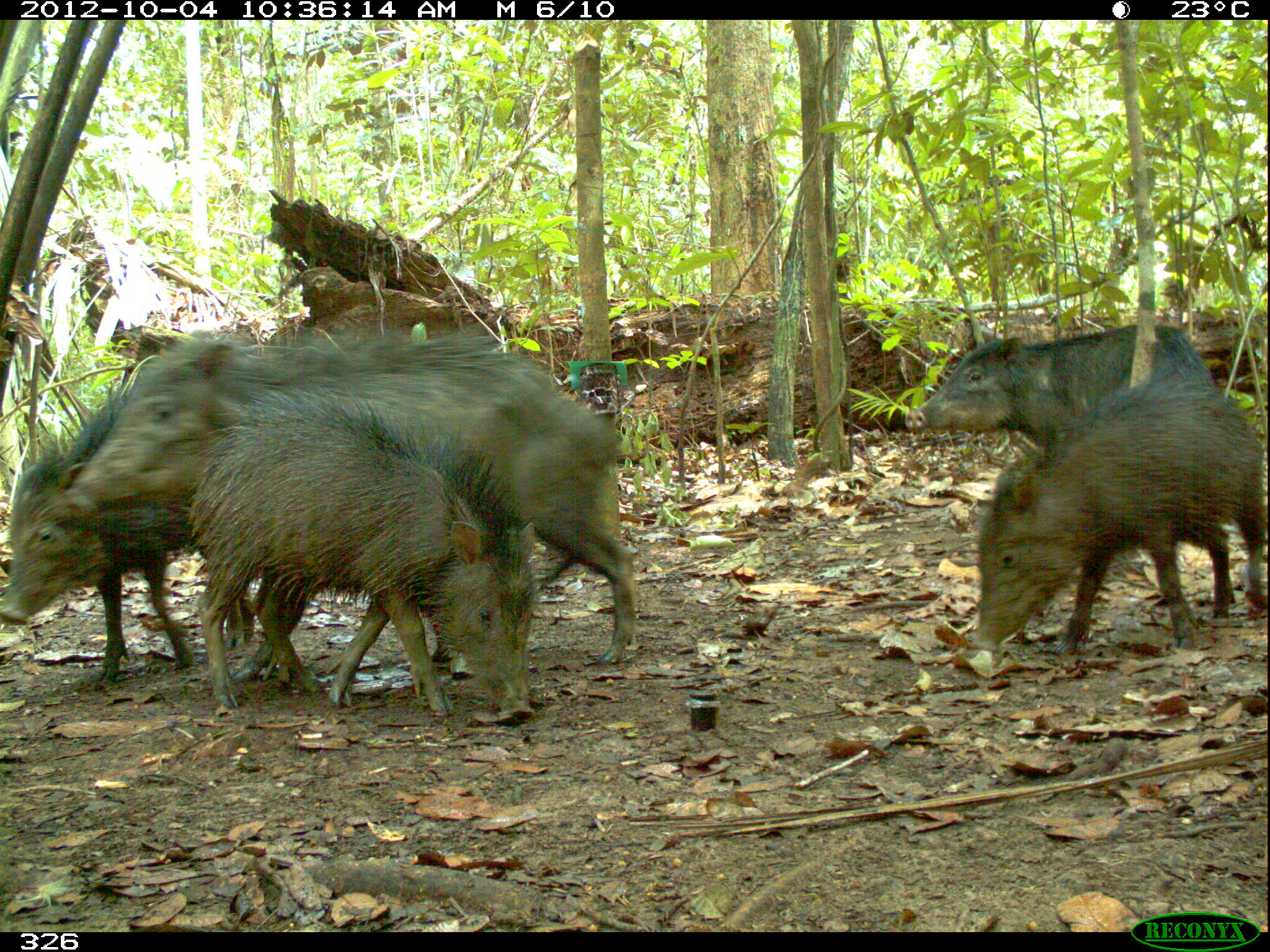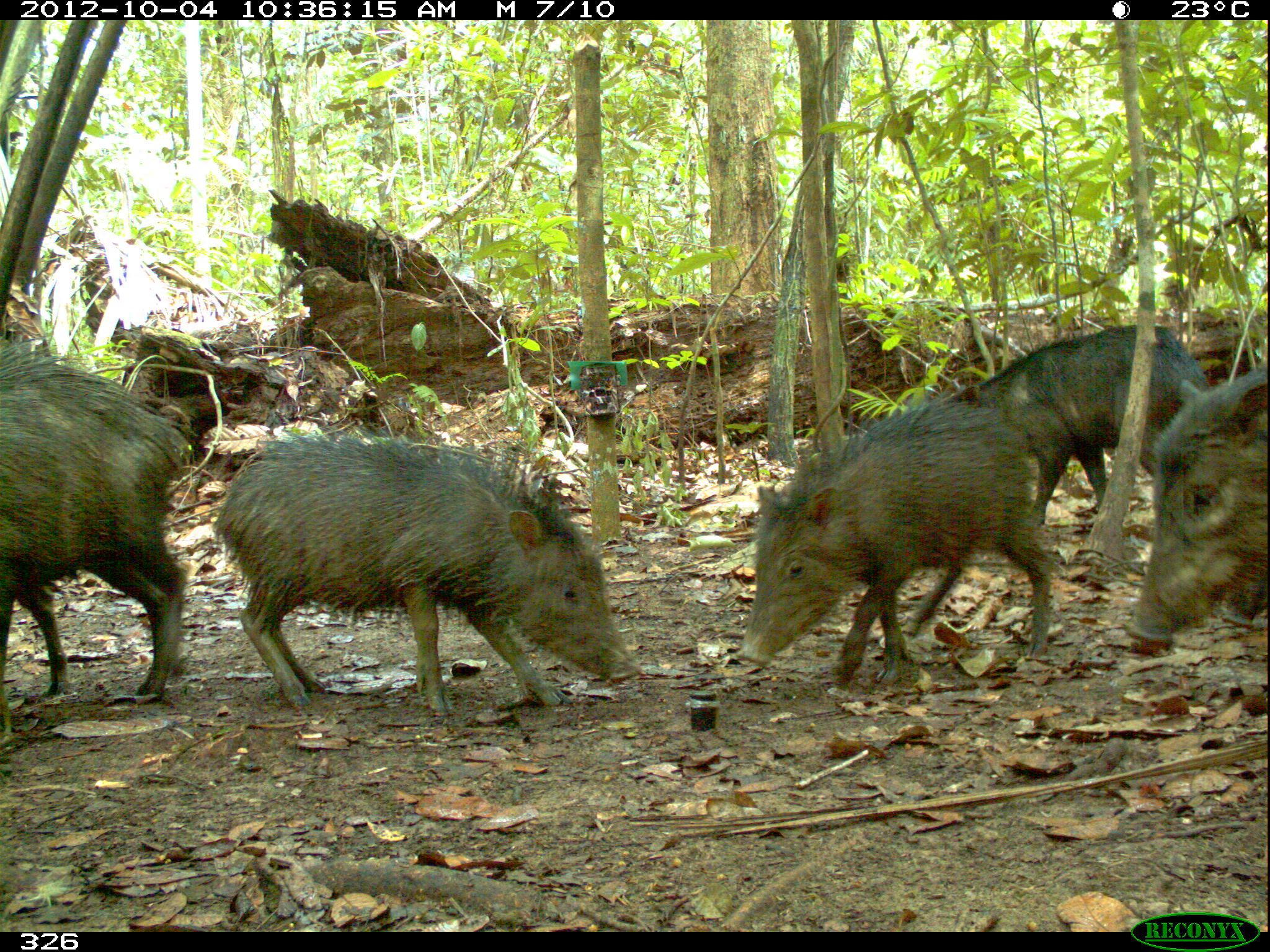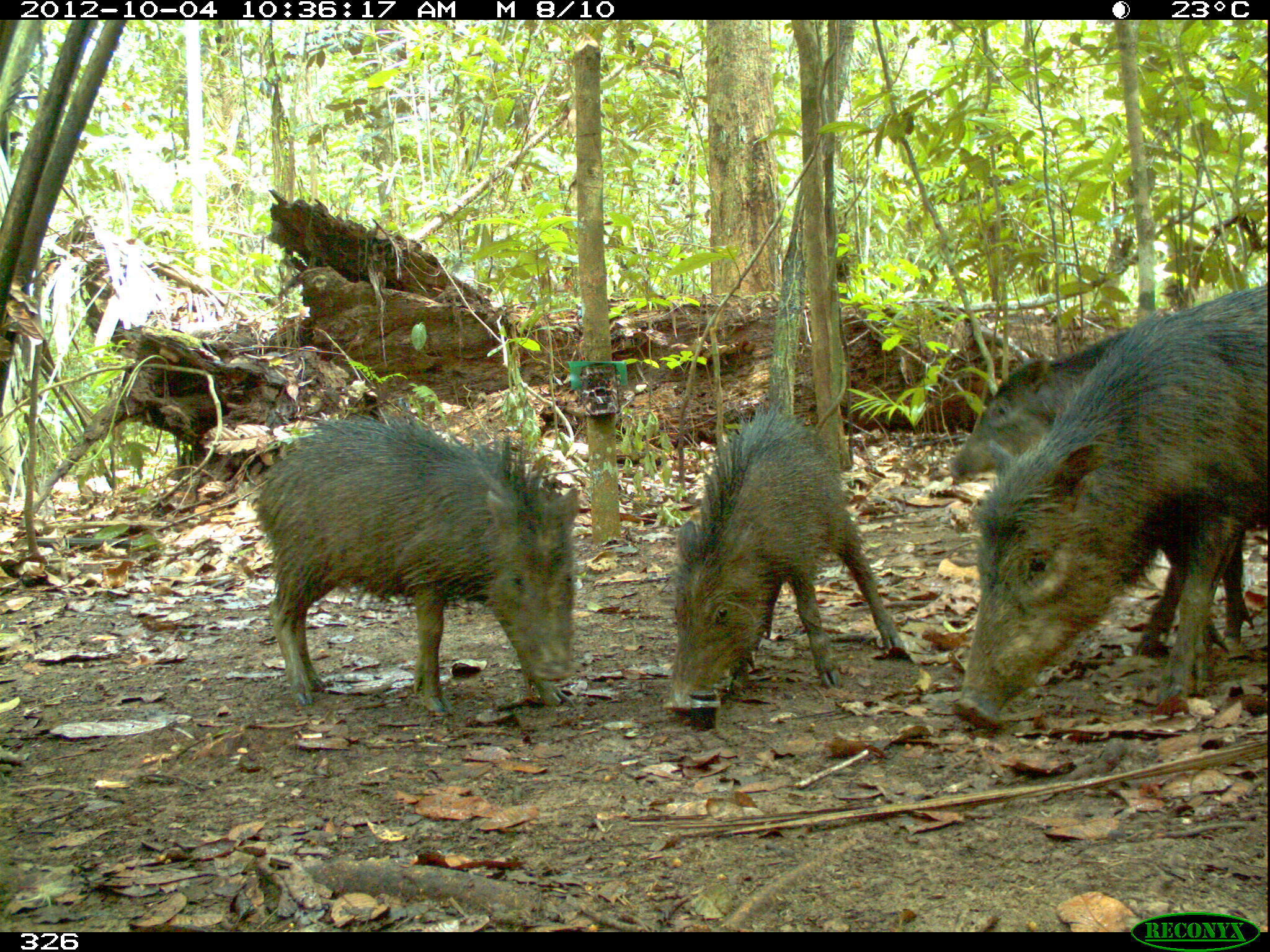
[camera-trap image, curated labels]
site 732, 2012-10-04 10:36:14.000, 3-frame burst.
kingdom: Animalia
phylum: Chordata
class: Mammalia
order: Artiodactyla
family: Tayassuidae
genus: Tayassu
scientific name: Tayassu pecari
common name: white-lipped peccary